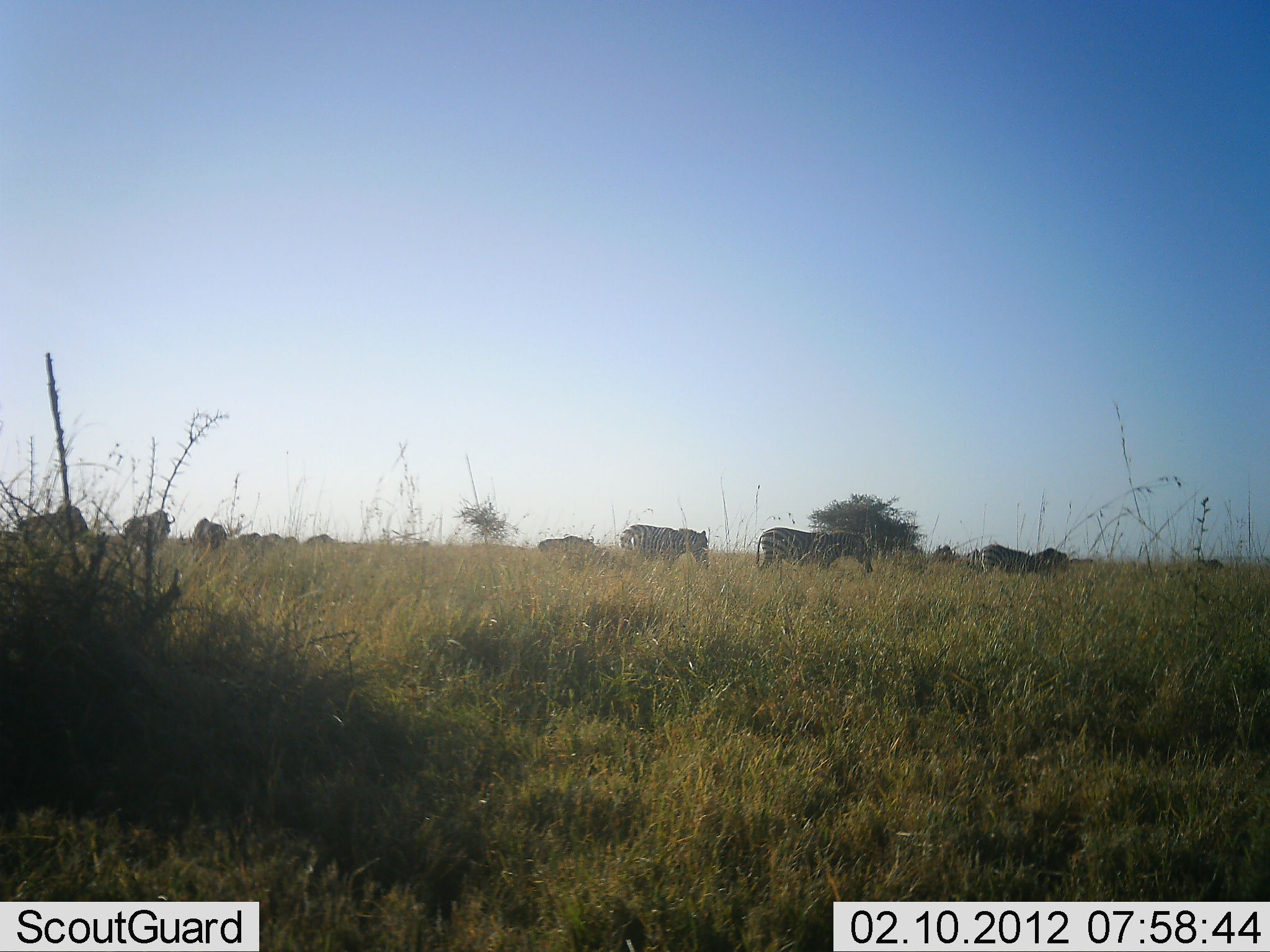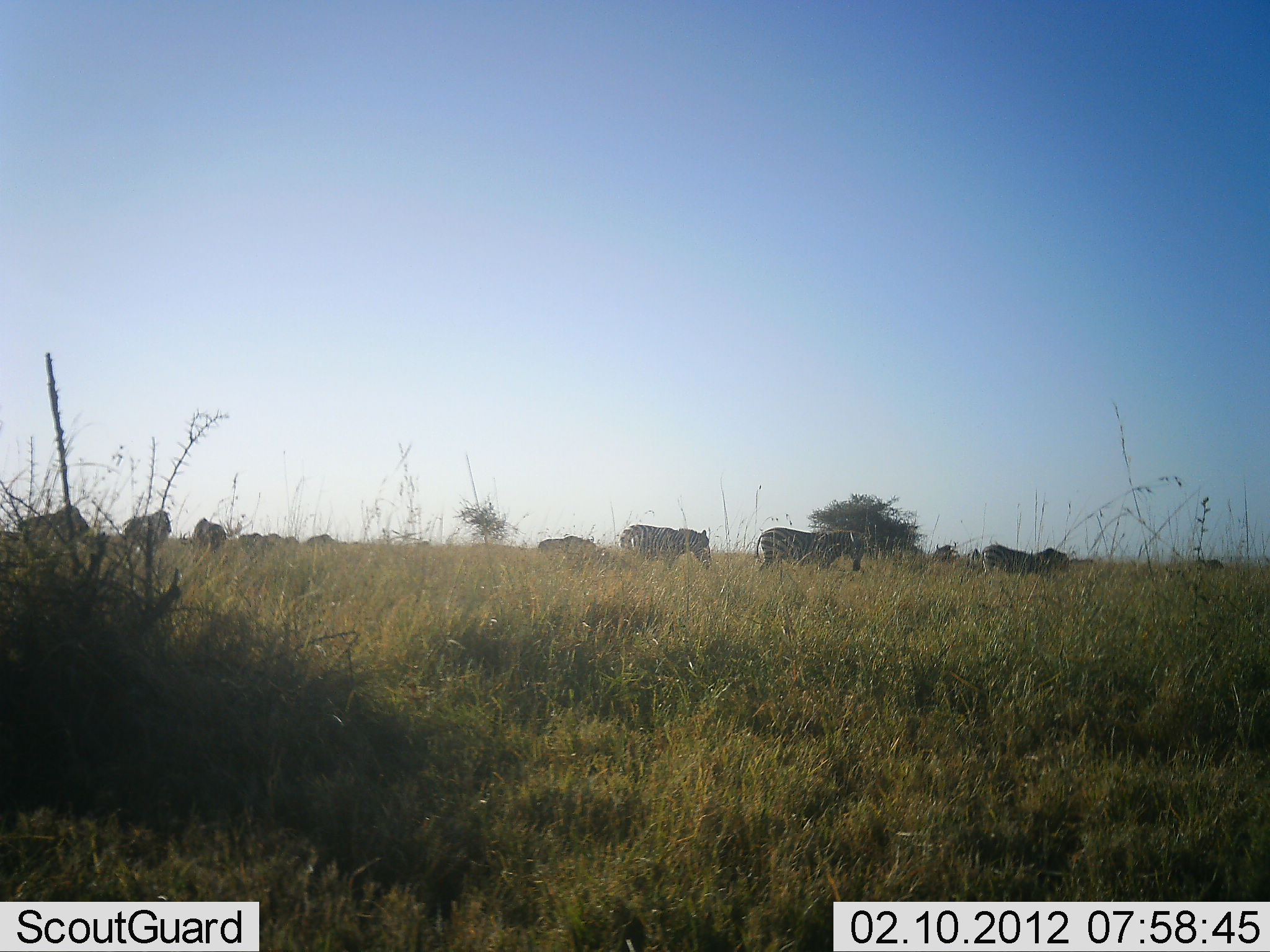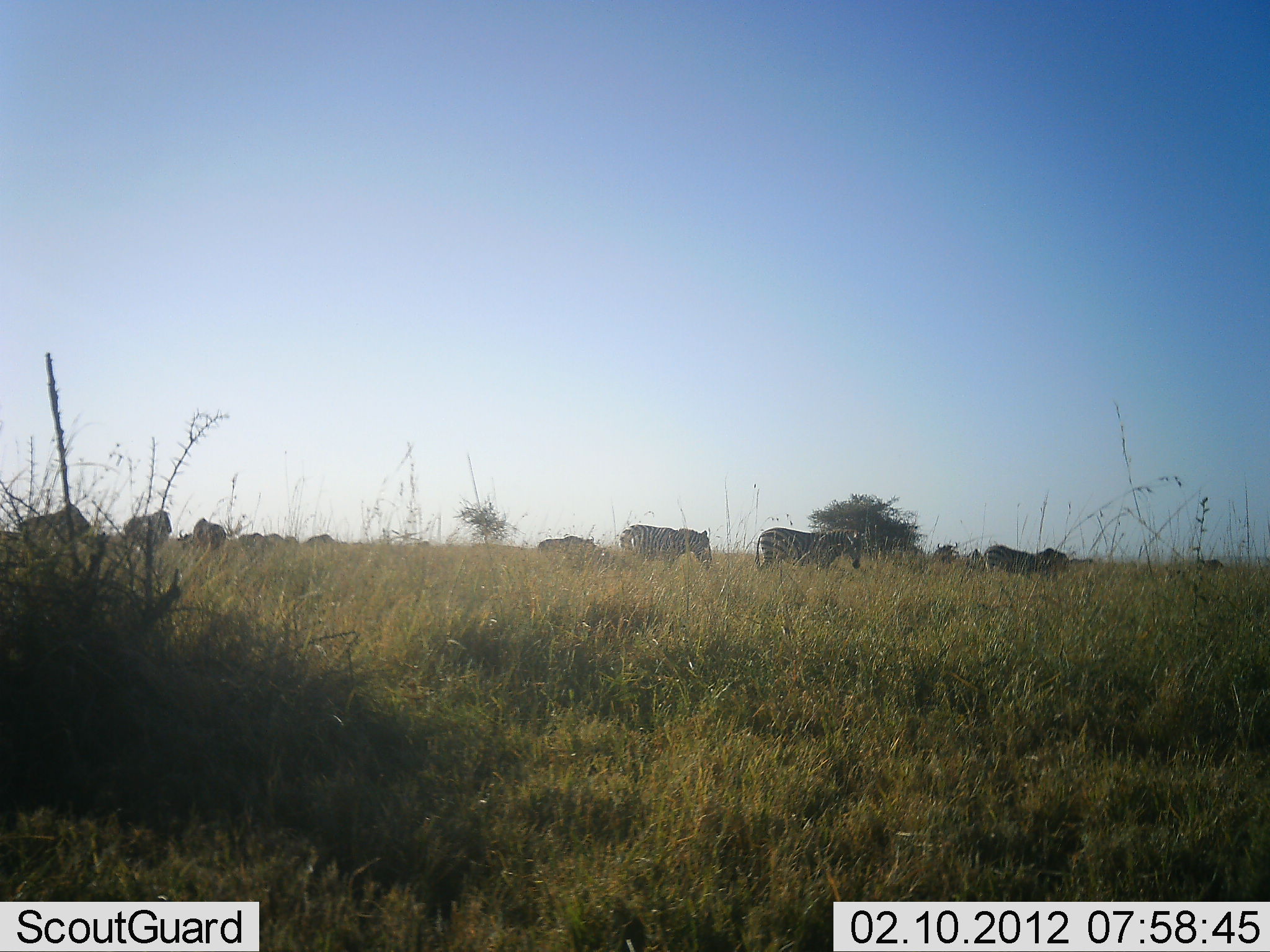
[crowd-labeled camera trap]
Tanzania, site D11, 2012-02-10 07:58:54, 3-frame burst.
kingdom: Animalia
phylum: Chordata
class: Mammalia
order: Perissodactyla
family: Equidae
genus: Equus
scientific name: Equus quagga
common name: plains zebra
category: zebra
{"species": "zebra (plains zebra) (Equus quagga)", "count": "5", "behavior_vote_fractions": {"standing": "70%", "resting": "3%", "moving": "14%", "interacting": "3%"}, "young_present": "0%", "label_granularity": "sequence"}